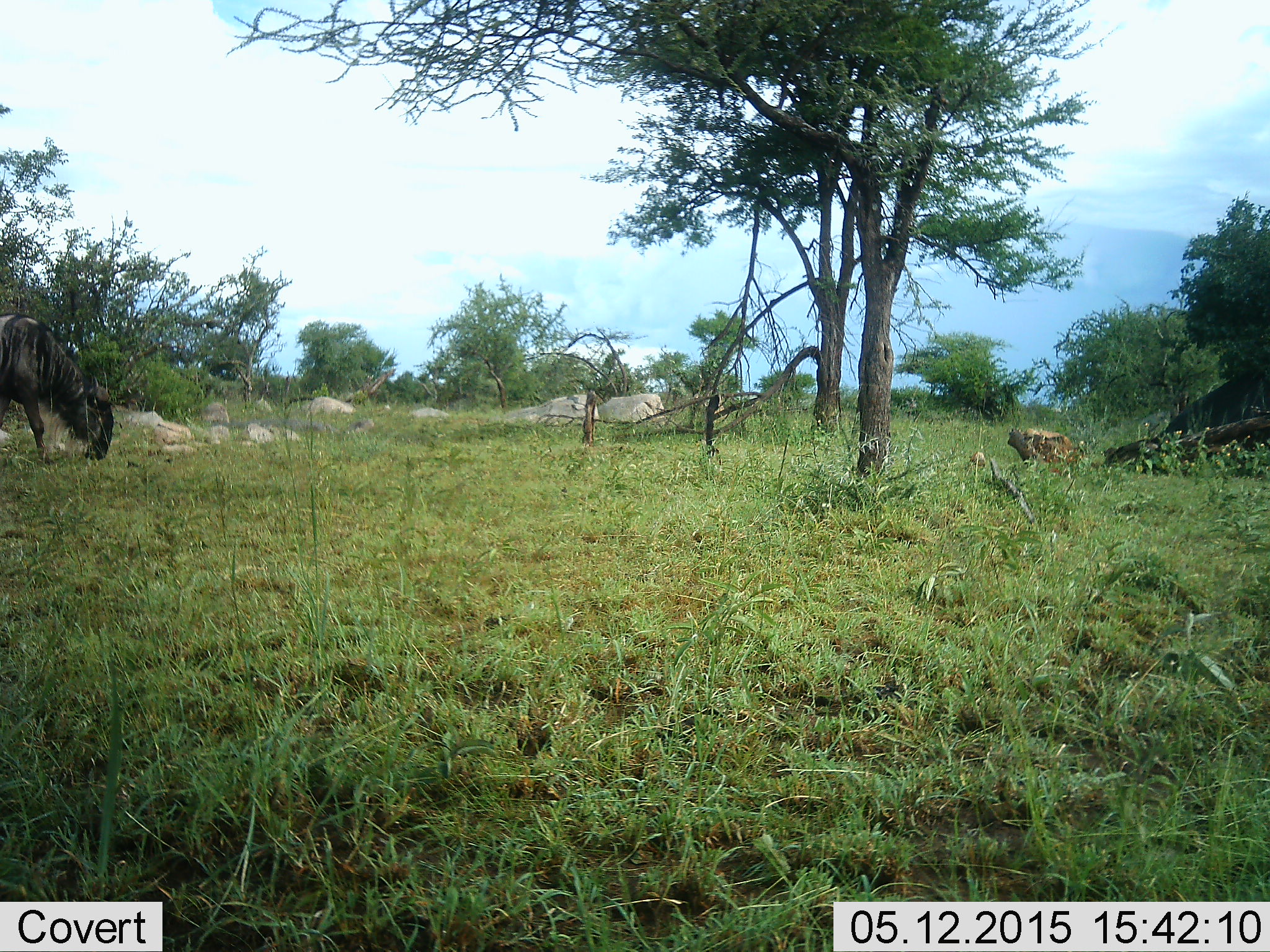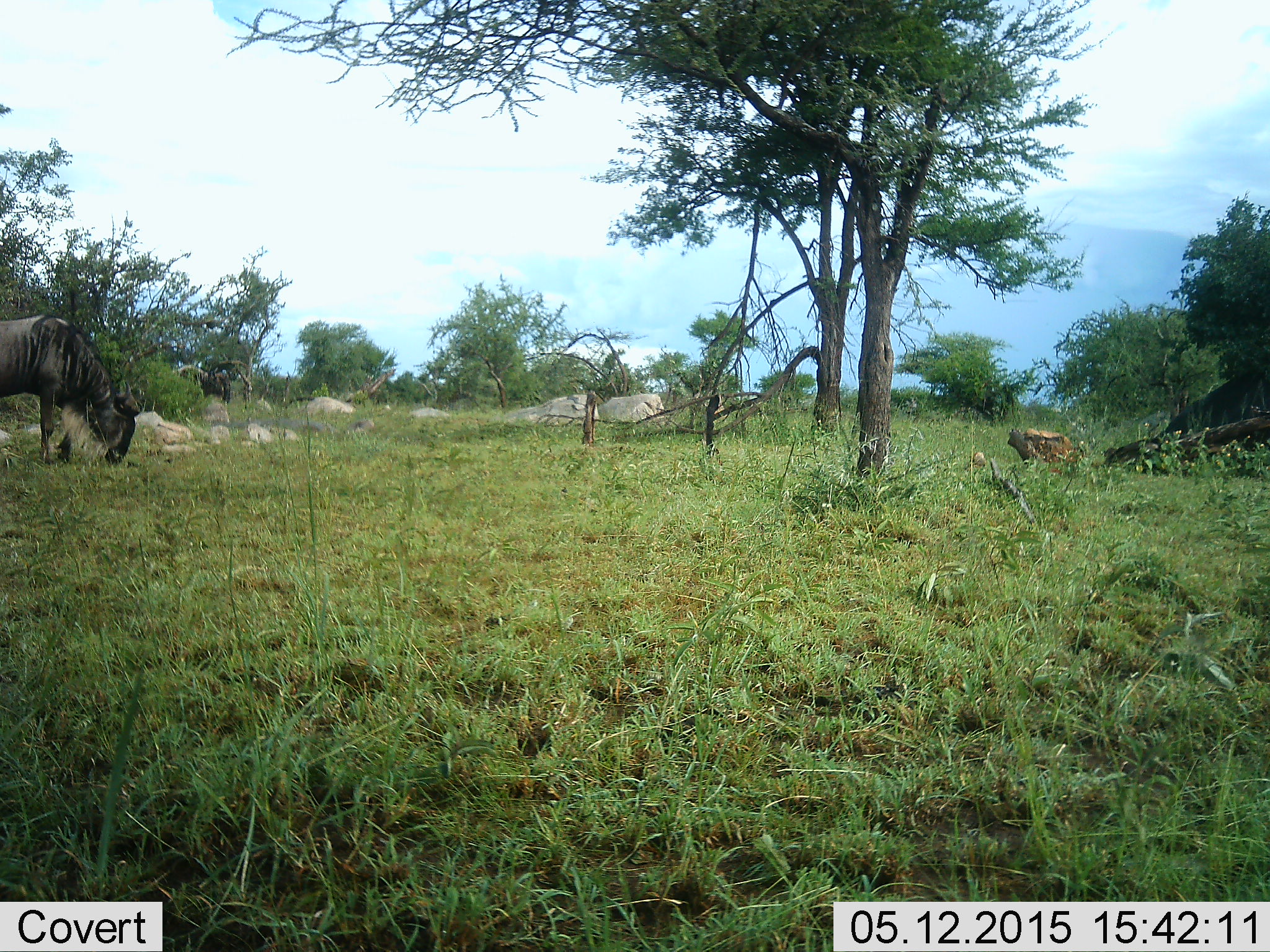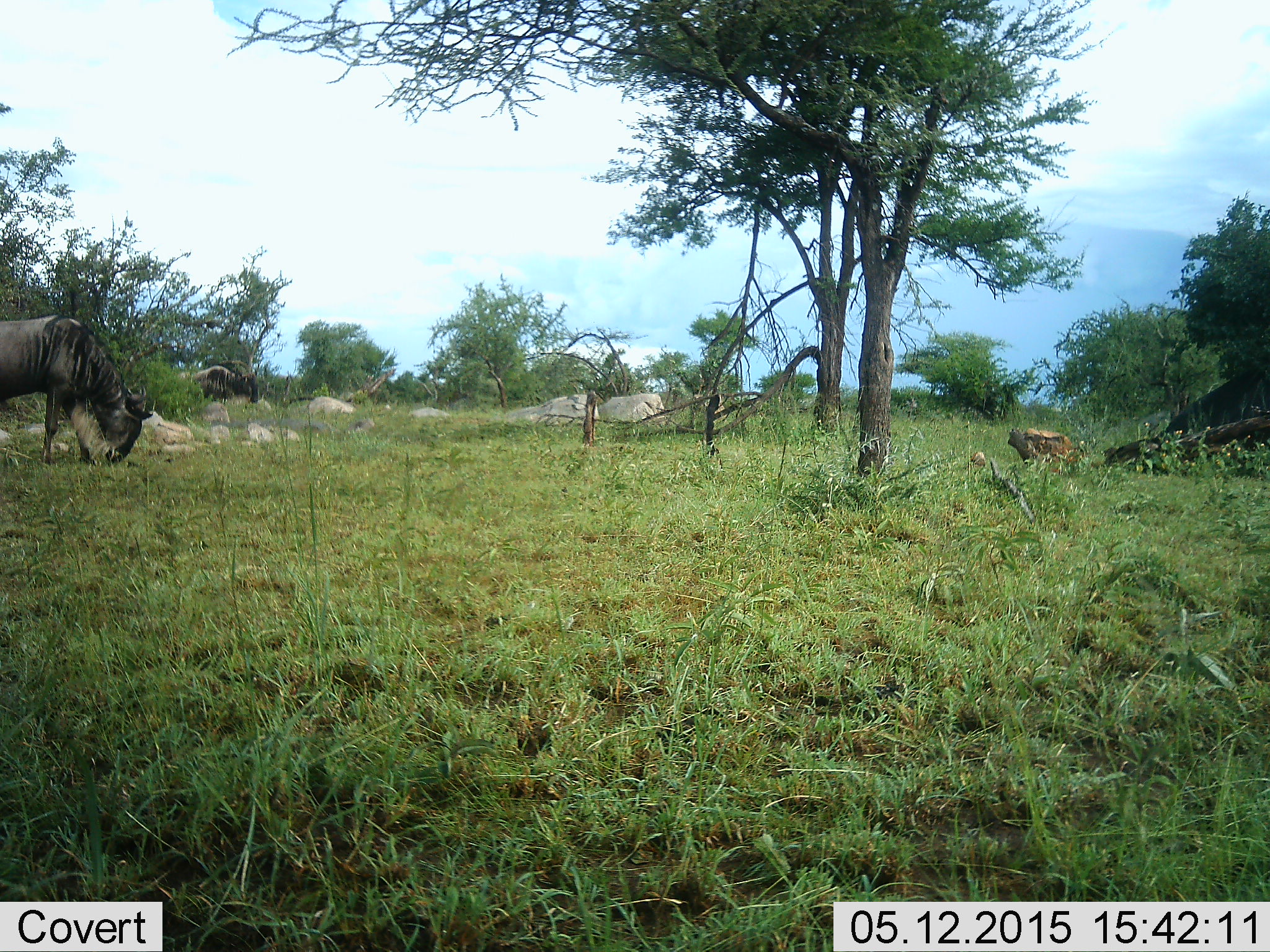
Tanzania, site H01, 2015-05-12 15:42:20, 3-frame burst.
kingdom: Animalia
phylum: Chordata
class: Mammalia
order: Artiodactyla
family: Bovidae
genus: Connochaetes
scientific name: Connochaetes taurinus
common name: blue wildebeest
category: wildebeest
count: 2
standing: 20%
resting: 0%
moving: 70%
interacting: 0%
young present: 0%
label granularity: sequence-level